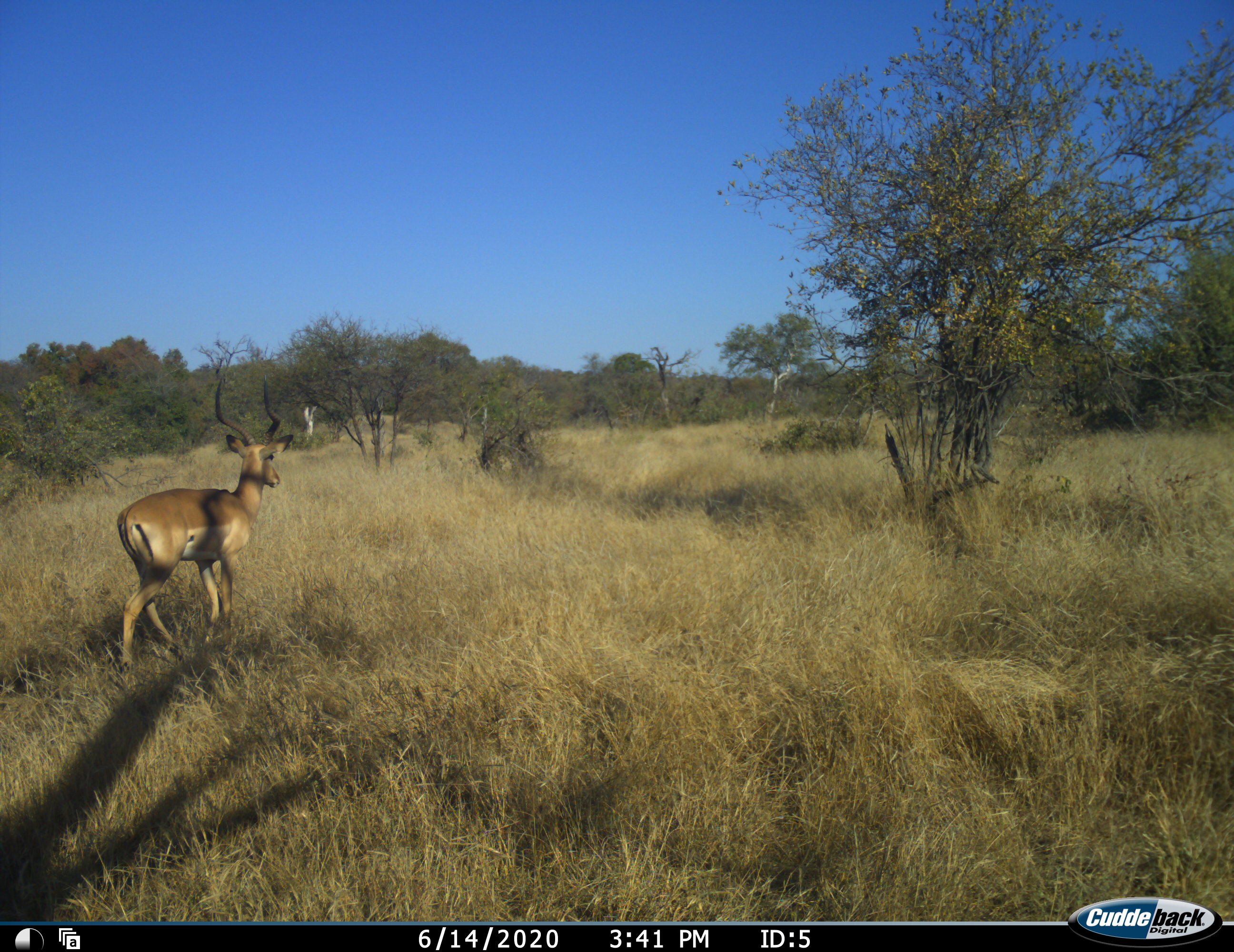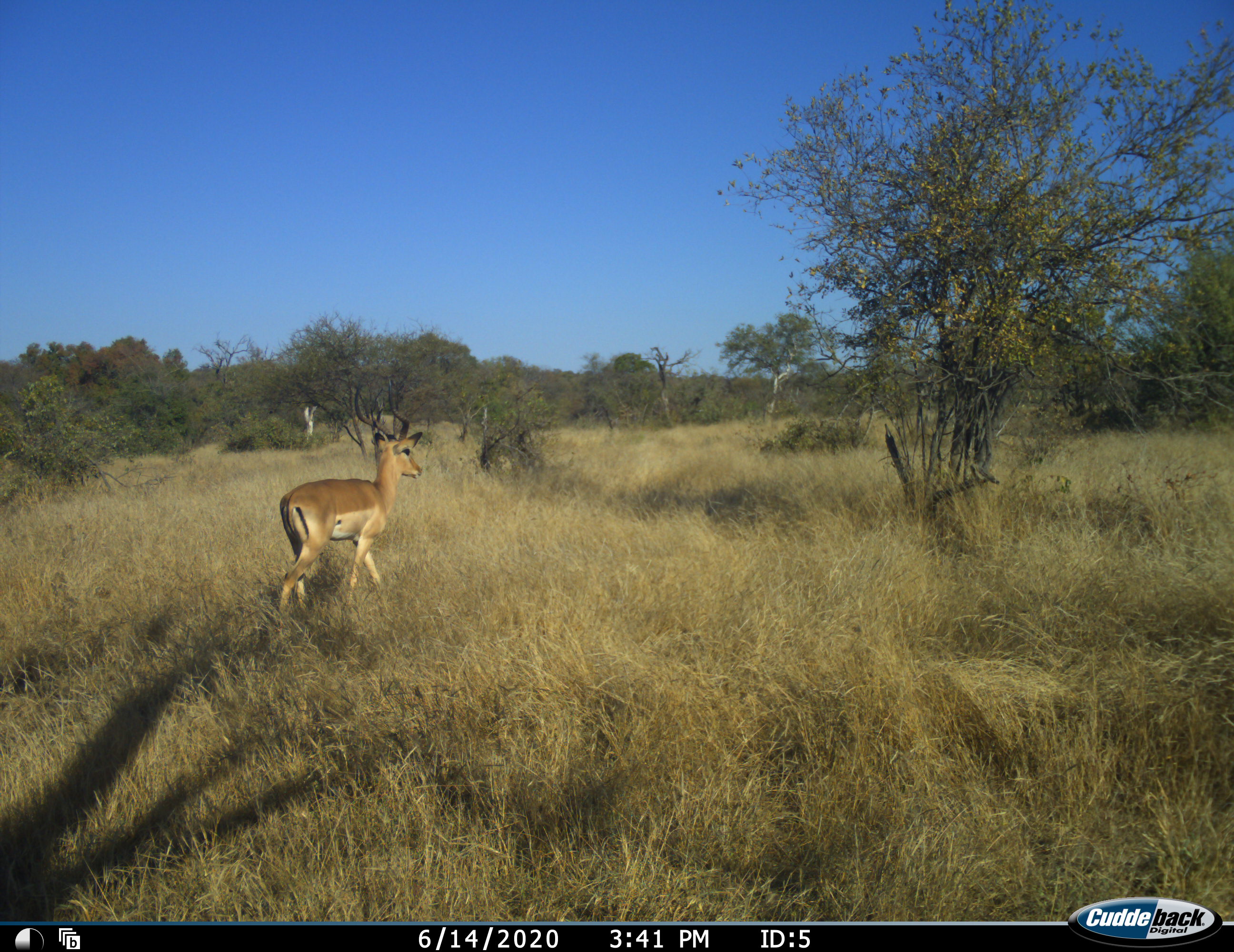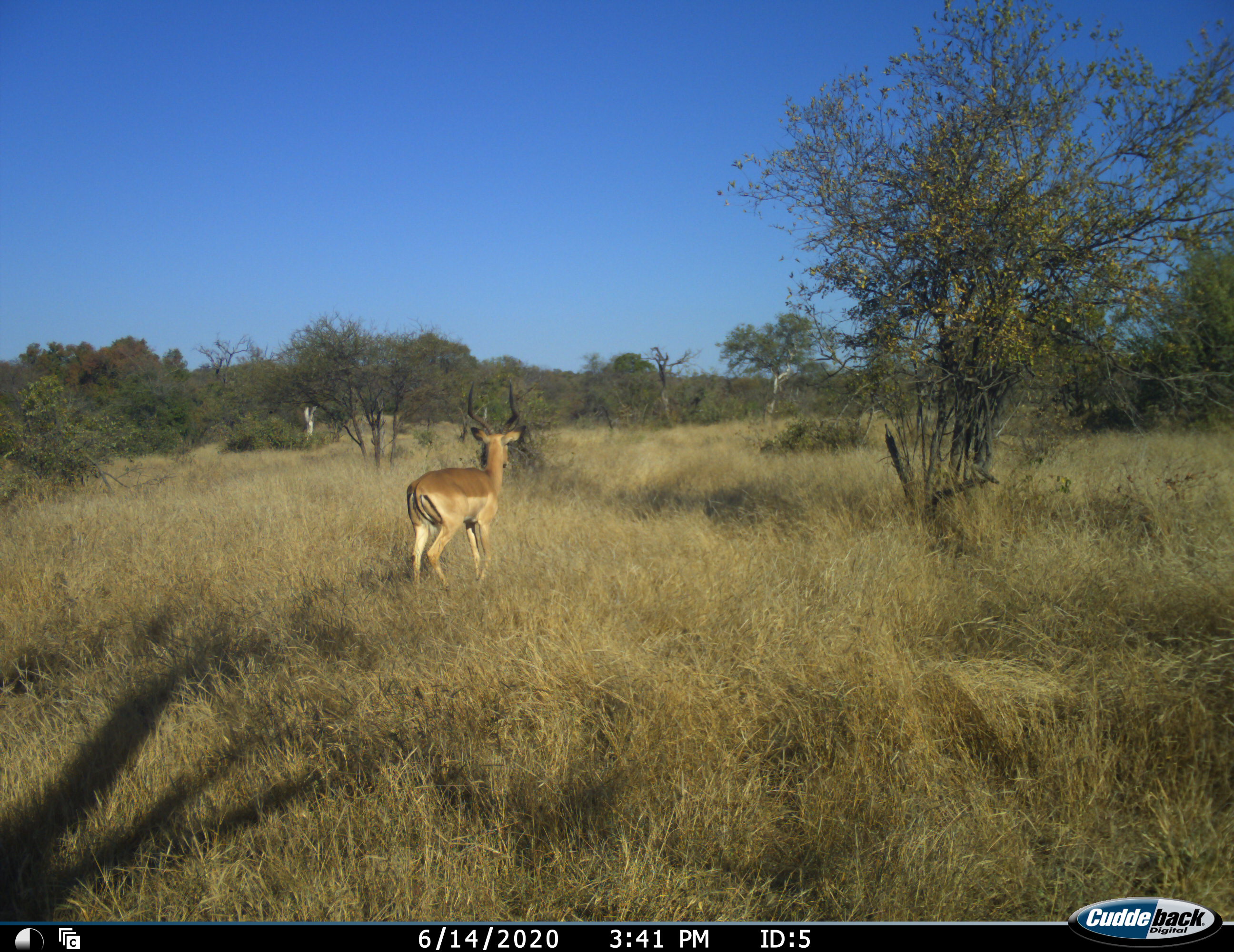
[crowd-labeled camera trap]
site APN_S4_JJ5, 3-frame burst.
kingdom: Animalia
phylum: Chordata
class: Mammalia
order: Artiodactyla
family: Bovidae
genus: Aepyceros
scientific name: Aepyceros melampus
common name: impala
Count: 1.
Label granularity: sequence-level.